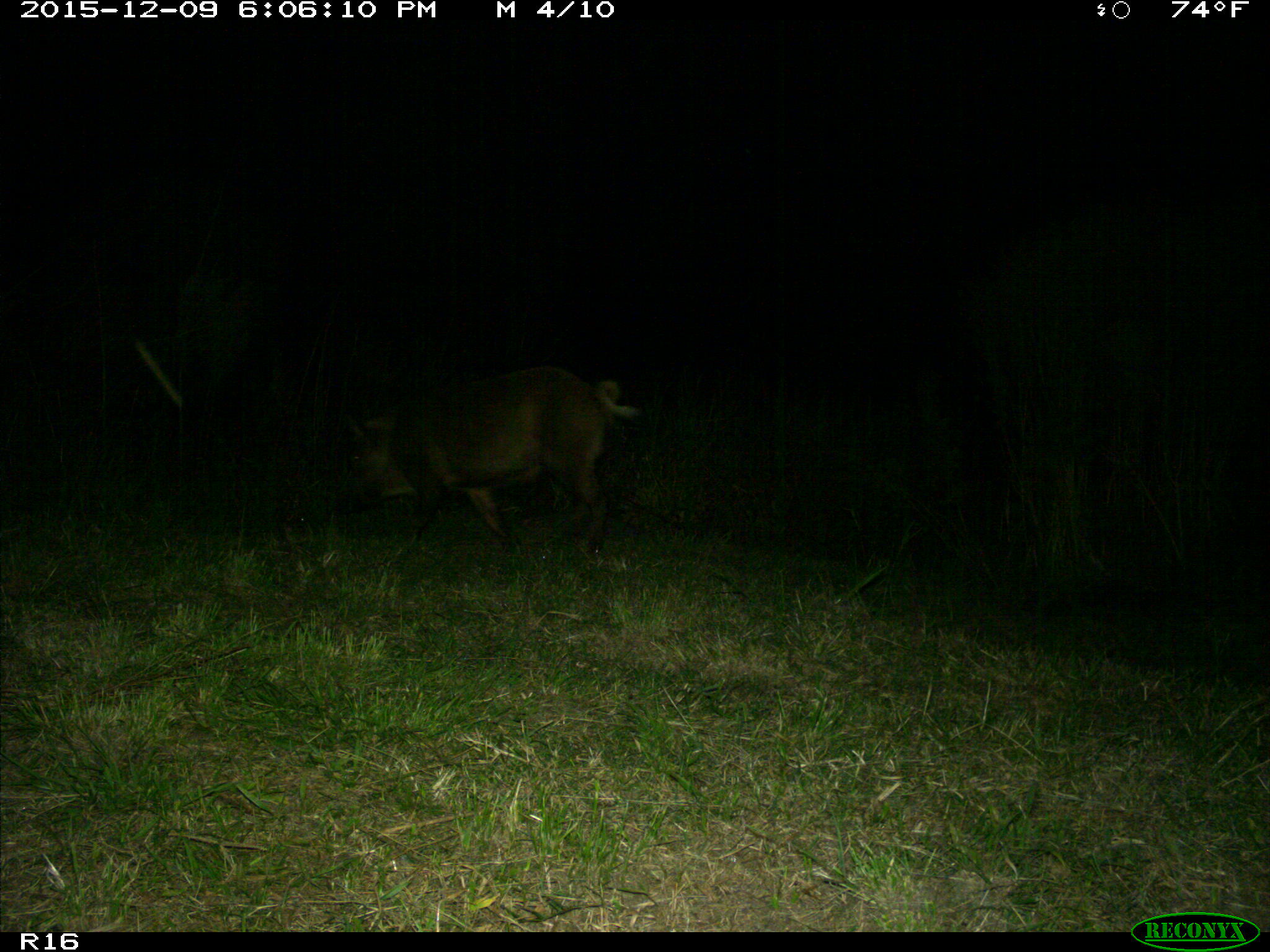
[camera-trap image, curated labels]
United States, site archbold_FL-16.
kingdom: Animalia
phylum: Chordata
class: Mammalia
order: Artiodactyla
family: Suidae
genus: Sus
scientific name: Sus scrofa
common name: wild boar